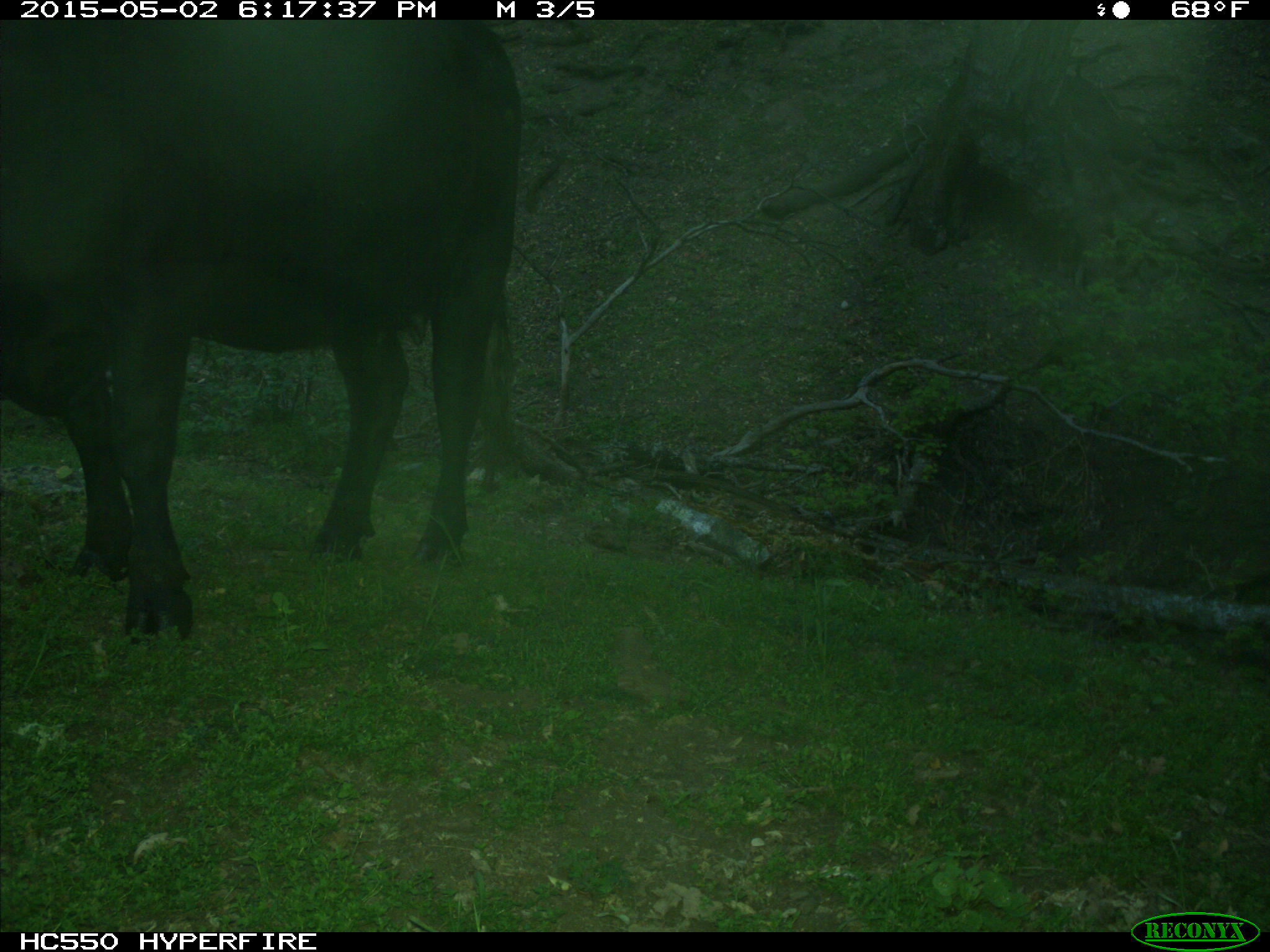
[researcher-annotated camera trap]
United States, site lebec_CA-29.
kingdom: Animalia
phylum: Chordata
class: Mammalia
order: Artiodactyla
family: Bovidae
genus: Bos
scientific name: Bos taurus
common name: domestic cow